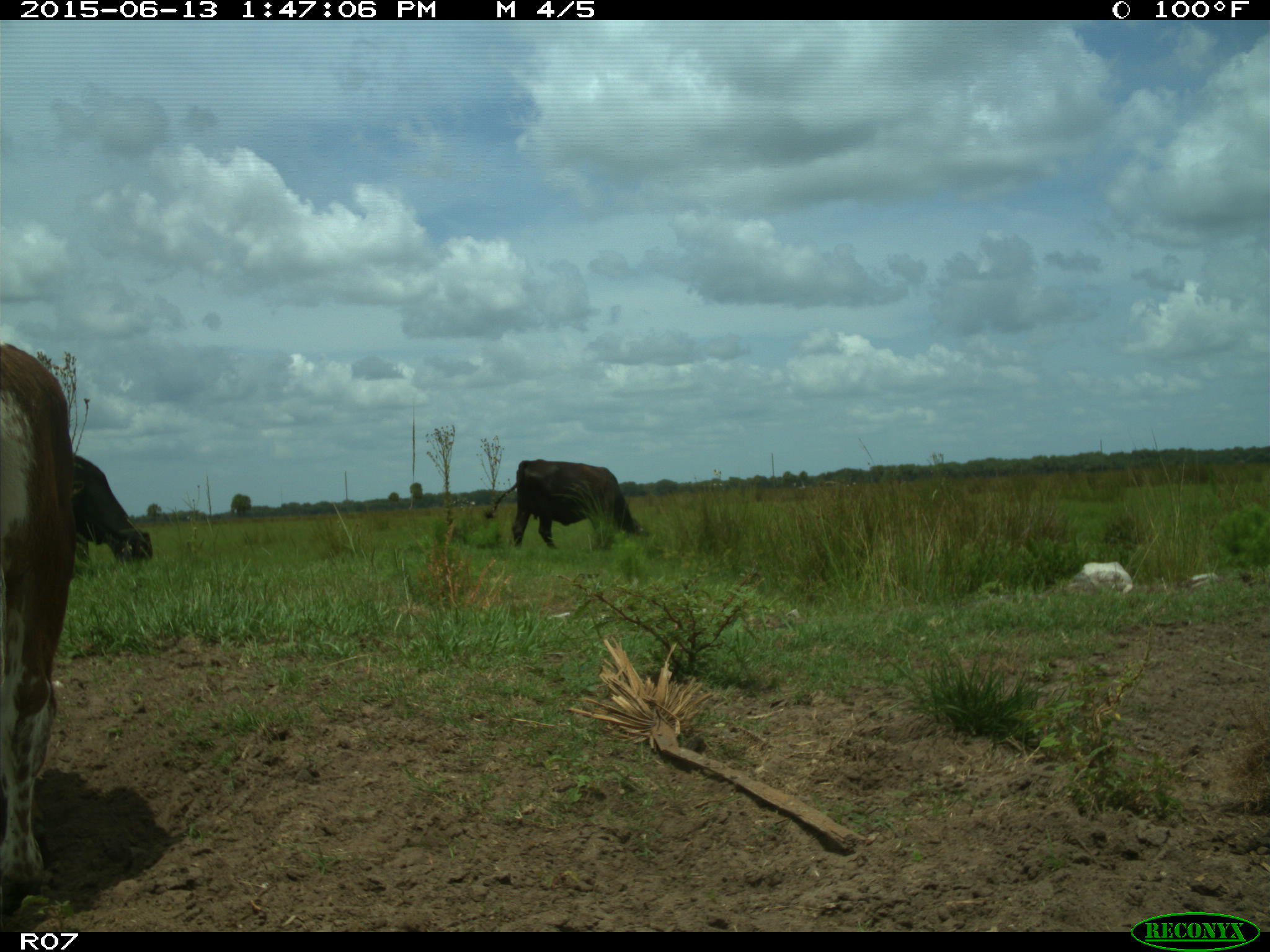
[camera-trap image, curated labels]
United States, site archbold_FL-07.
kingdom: Animalia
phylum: Chordata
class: Mammalia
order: Artiodactyla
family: Bovidae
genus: Bos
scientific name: Bos taurus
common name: domestic cow